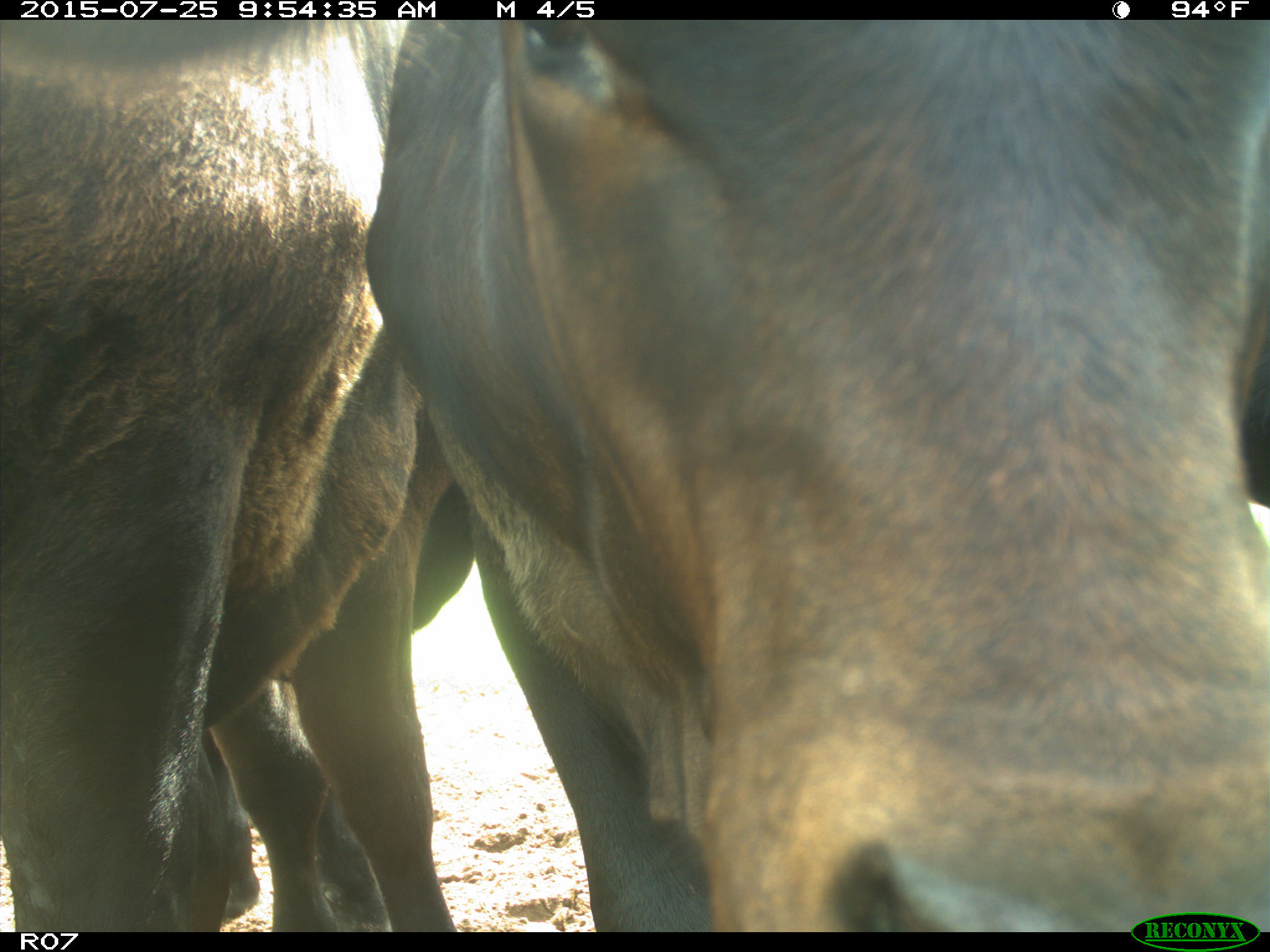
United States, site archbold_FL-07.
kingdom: Animalia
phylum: Chordata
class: Mammalia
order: Artiodactyla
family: Bovidae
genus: Bos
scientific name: Bos taurus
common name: domestic cow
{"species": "Bos taurus (domestic cow)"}